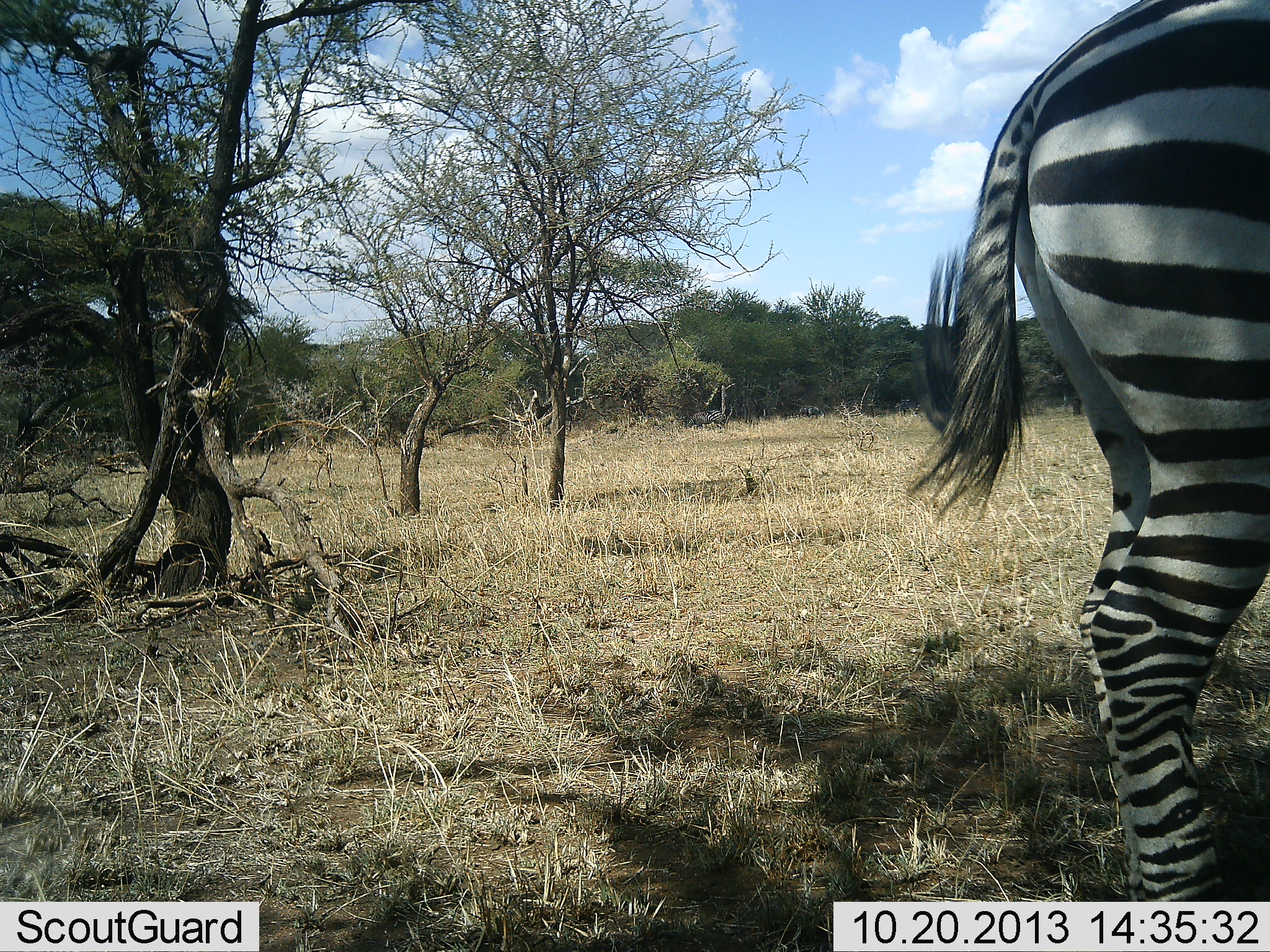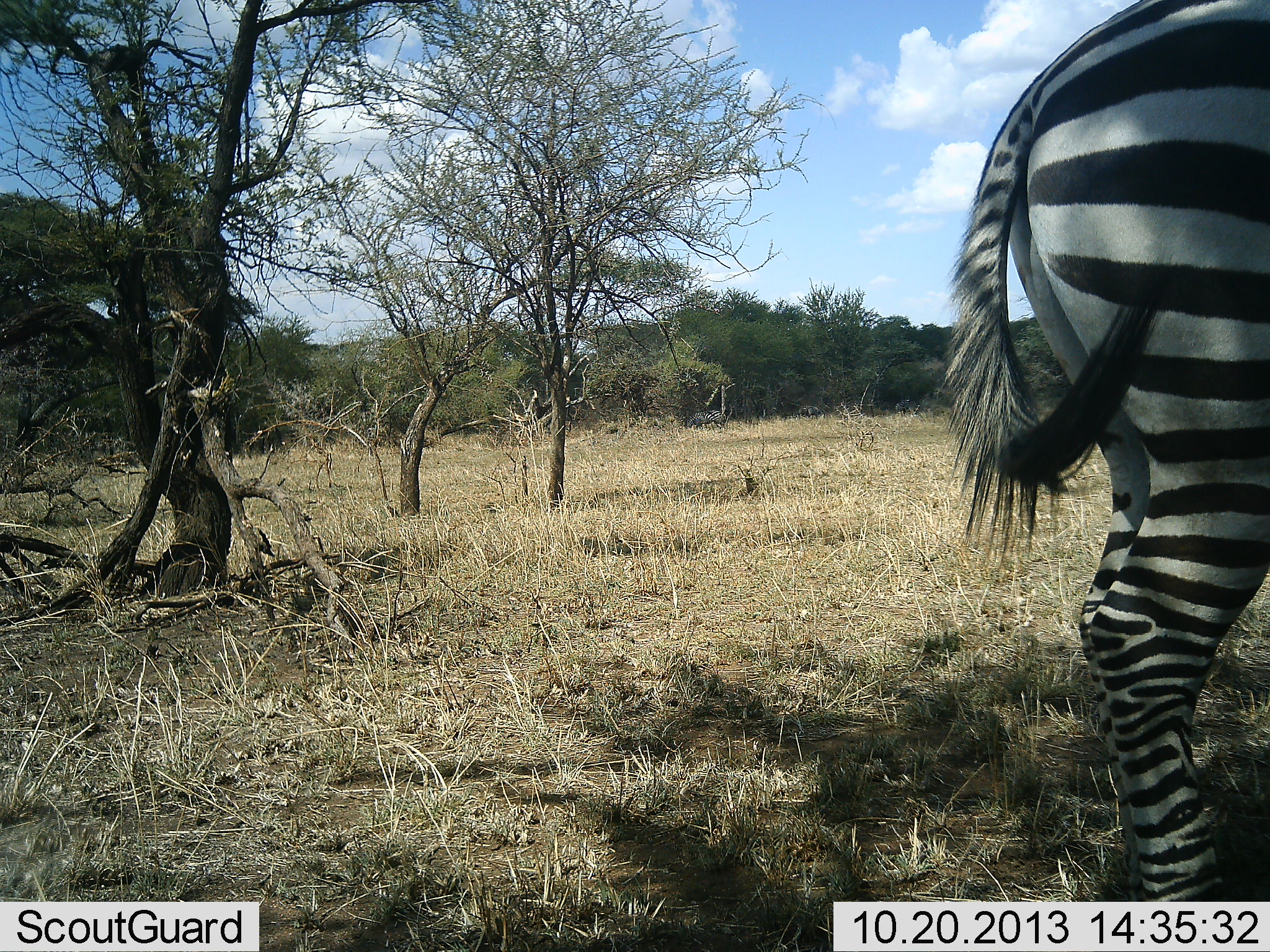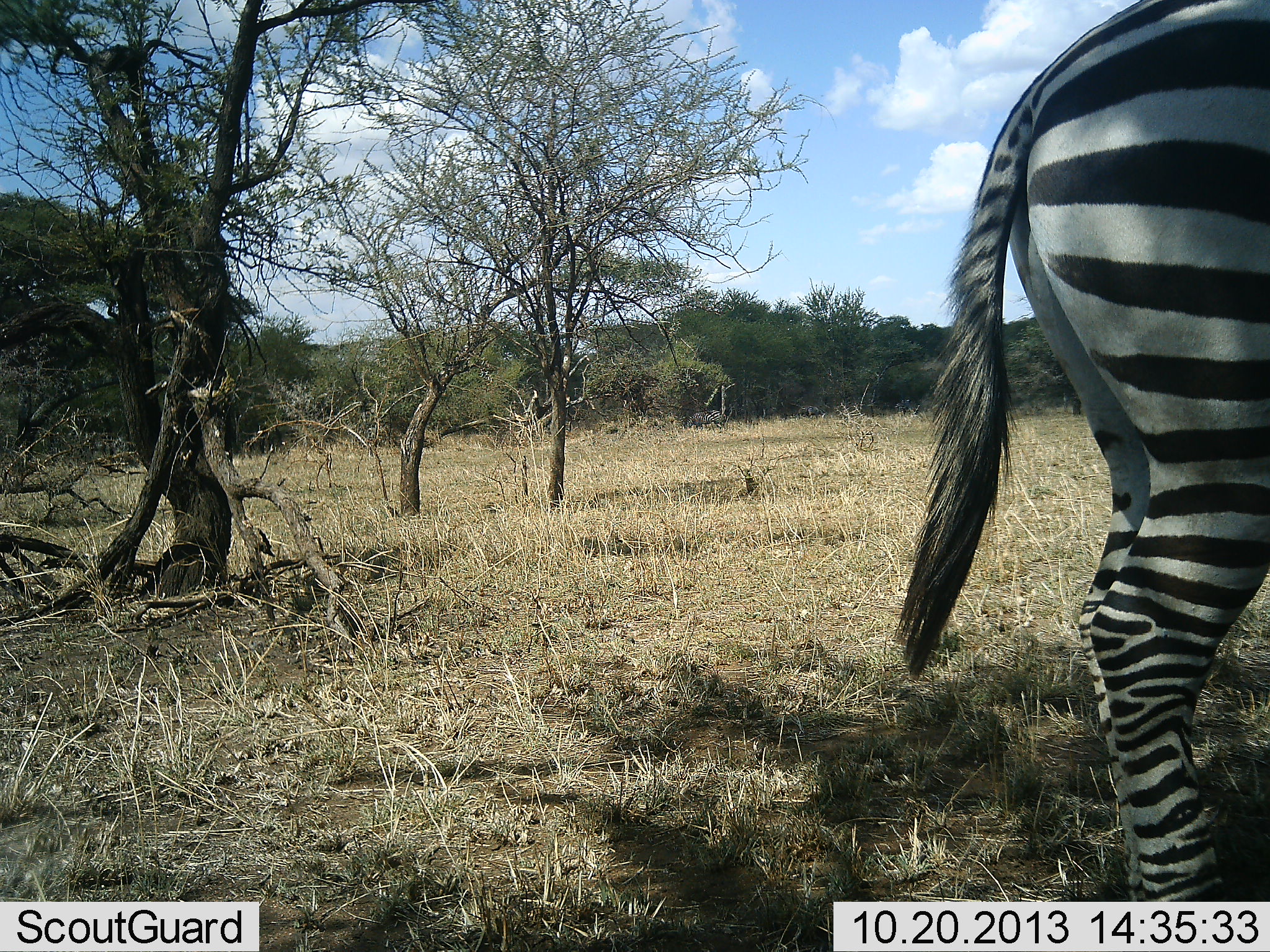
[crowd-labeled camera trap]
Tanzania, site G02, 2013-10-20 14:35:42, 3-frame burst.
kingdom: Animalia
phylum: Chordata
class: Mammalia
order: Perissodactyla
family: Equidae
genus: Equus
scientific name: Equus quagga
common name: plains zebra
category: zebra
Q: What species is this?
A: Zebra (plains zebra) (Equus quagga).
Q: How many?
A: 1.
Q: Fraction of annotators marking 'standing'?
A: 100%.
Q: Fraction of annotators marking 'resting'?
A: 0%.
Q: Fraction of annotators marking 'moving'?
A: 0%.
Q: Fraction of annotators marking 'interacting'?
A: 0%.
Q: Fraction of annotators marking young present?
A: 0%.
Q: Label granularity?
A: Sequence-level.